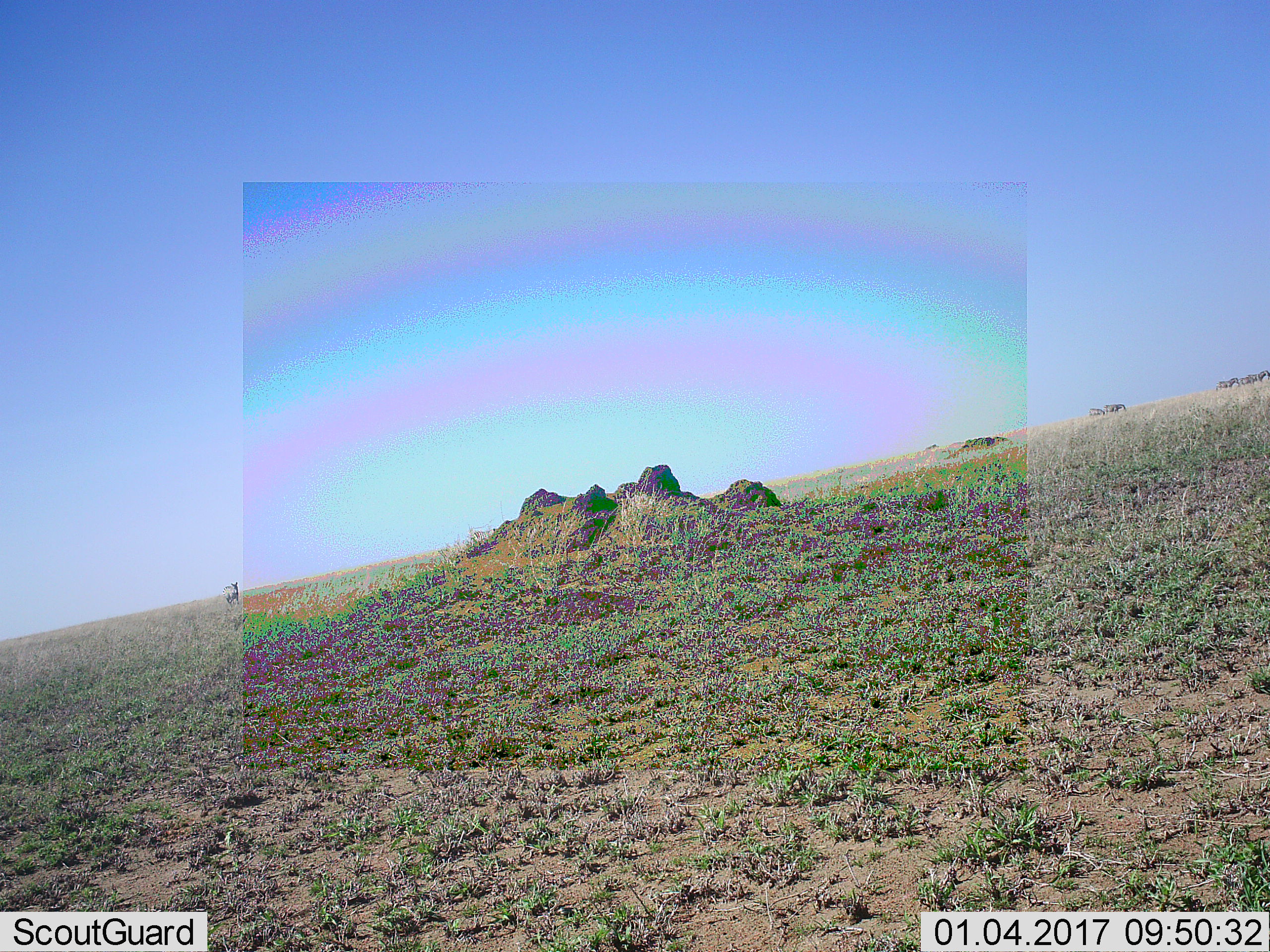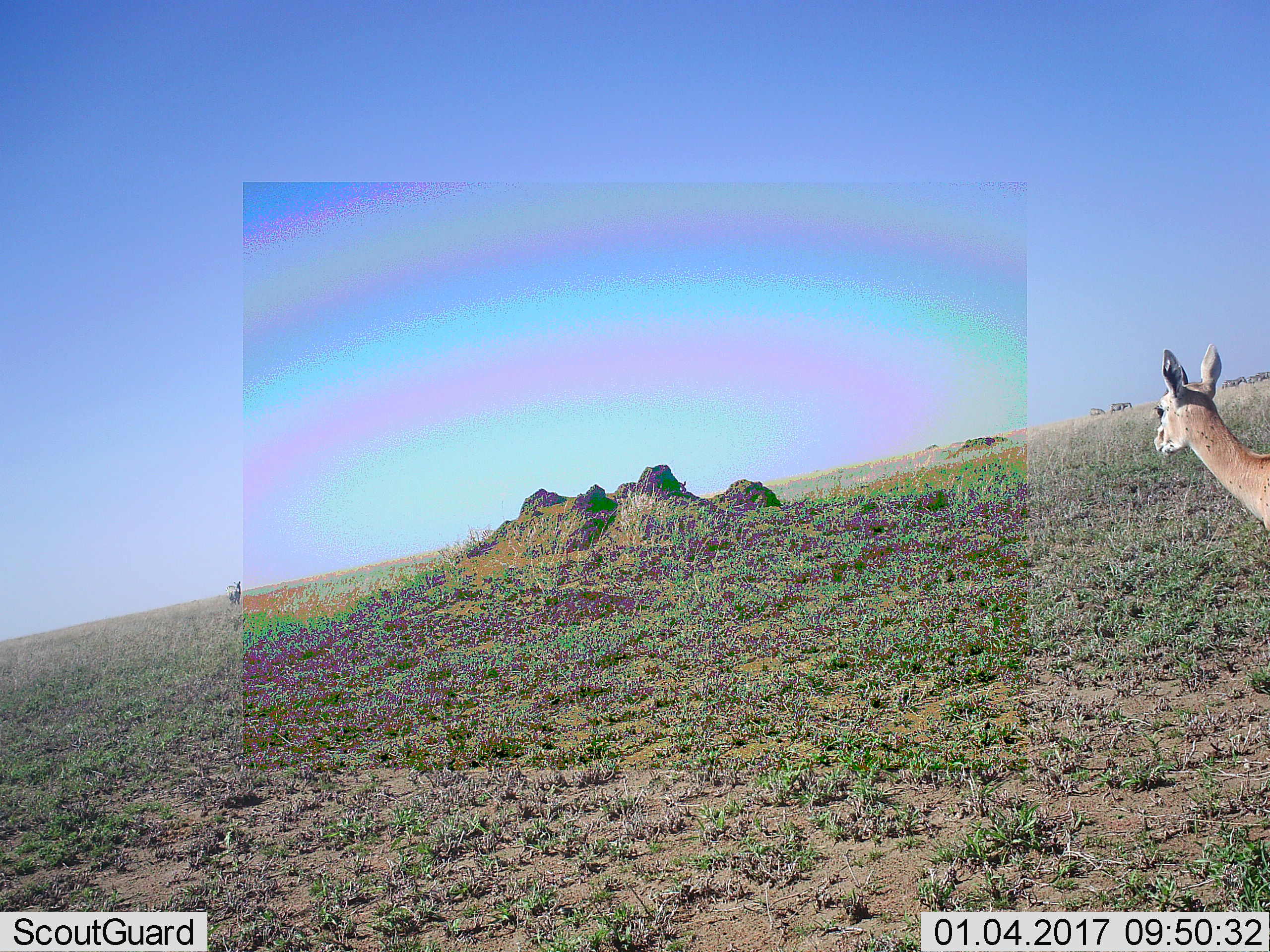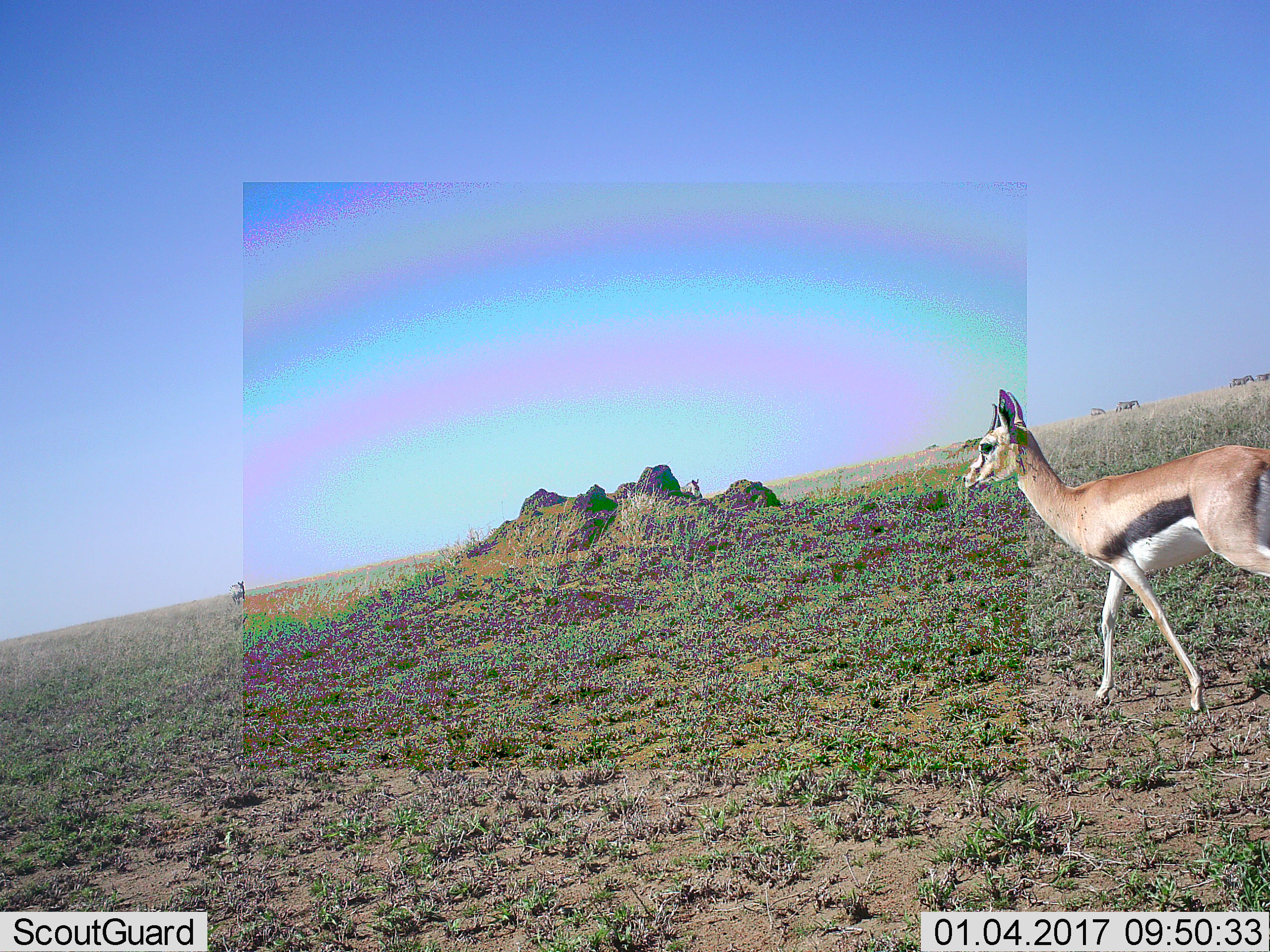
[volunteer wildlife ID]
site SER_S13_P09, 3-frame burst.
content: unidentified animal